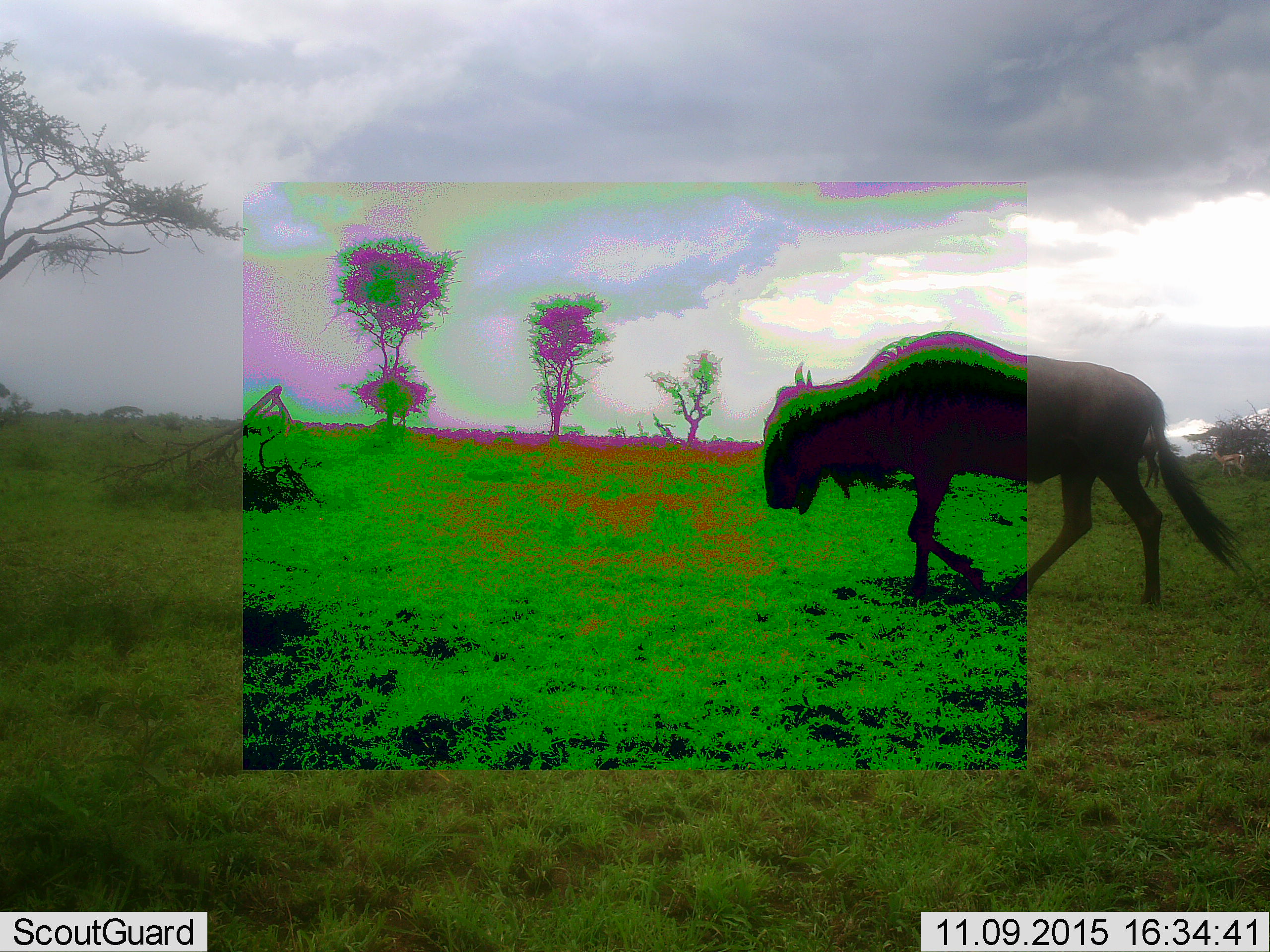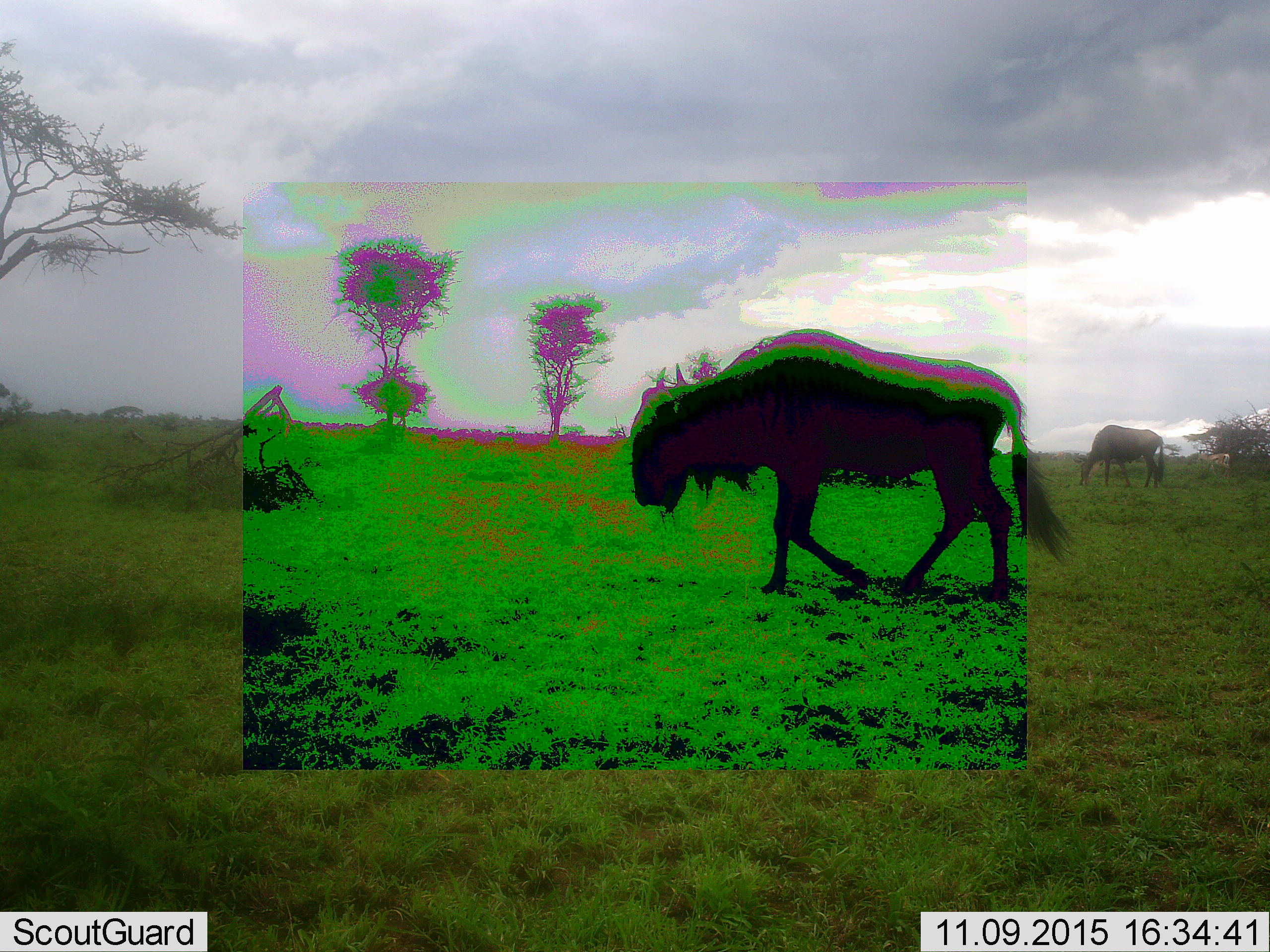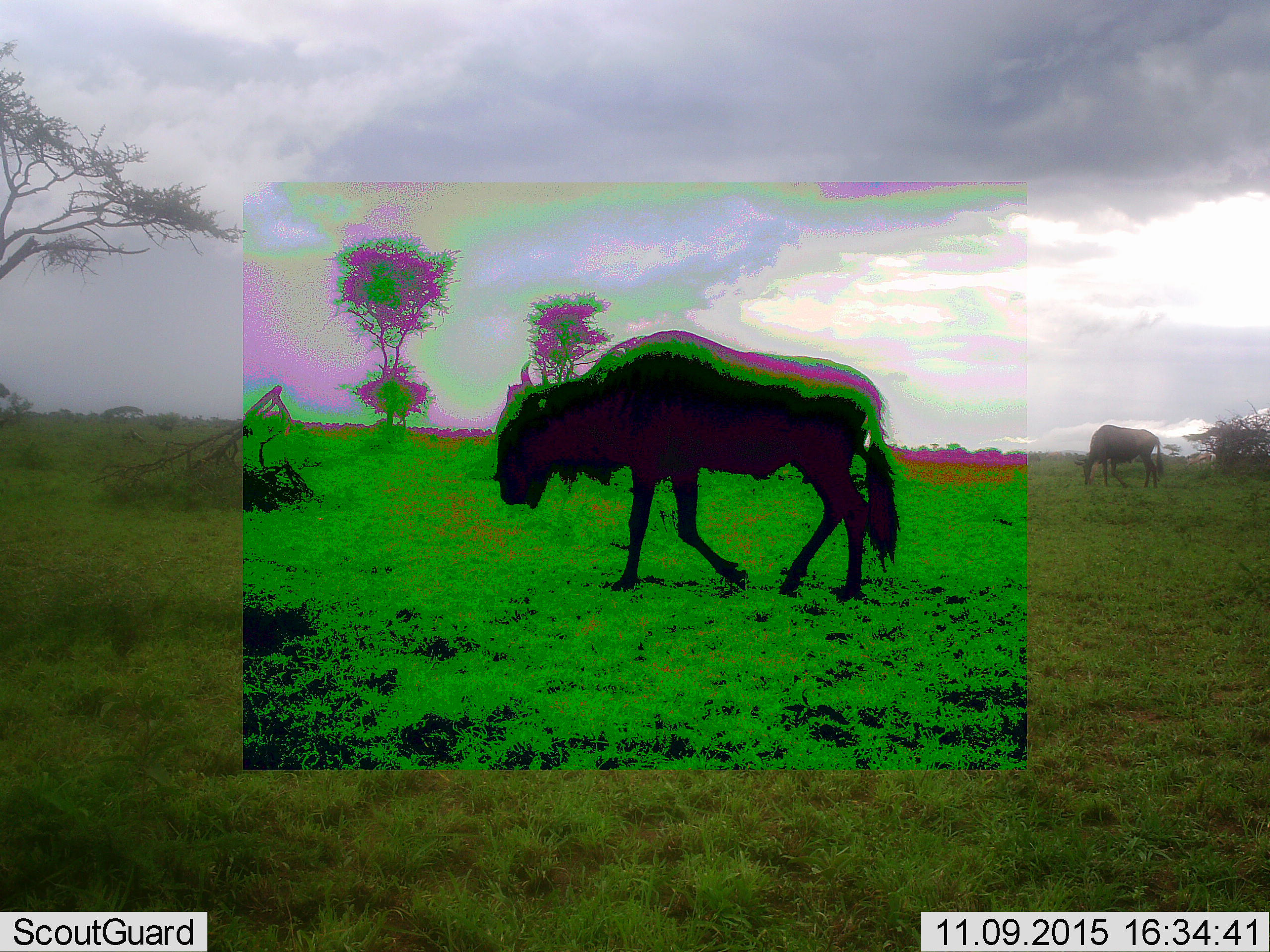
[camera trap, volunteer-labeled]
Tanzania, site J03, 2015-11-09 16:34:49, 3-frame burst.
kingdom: Animalia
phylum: Chordata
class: Mammalia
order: Artiodactyla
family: Bovidae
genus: Connochaetes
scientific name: Connochaetes taurinus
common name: blue wildebeest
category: wildebeest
Wildebeest (blue wildebeest) (Connochaetes taurinus), count 2. Behavior (volunteer vote fractions): standing 0%, resting 0%, moving 100%, interacting 0%. Young present (vote fraction): 0%. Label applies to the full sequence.